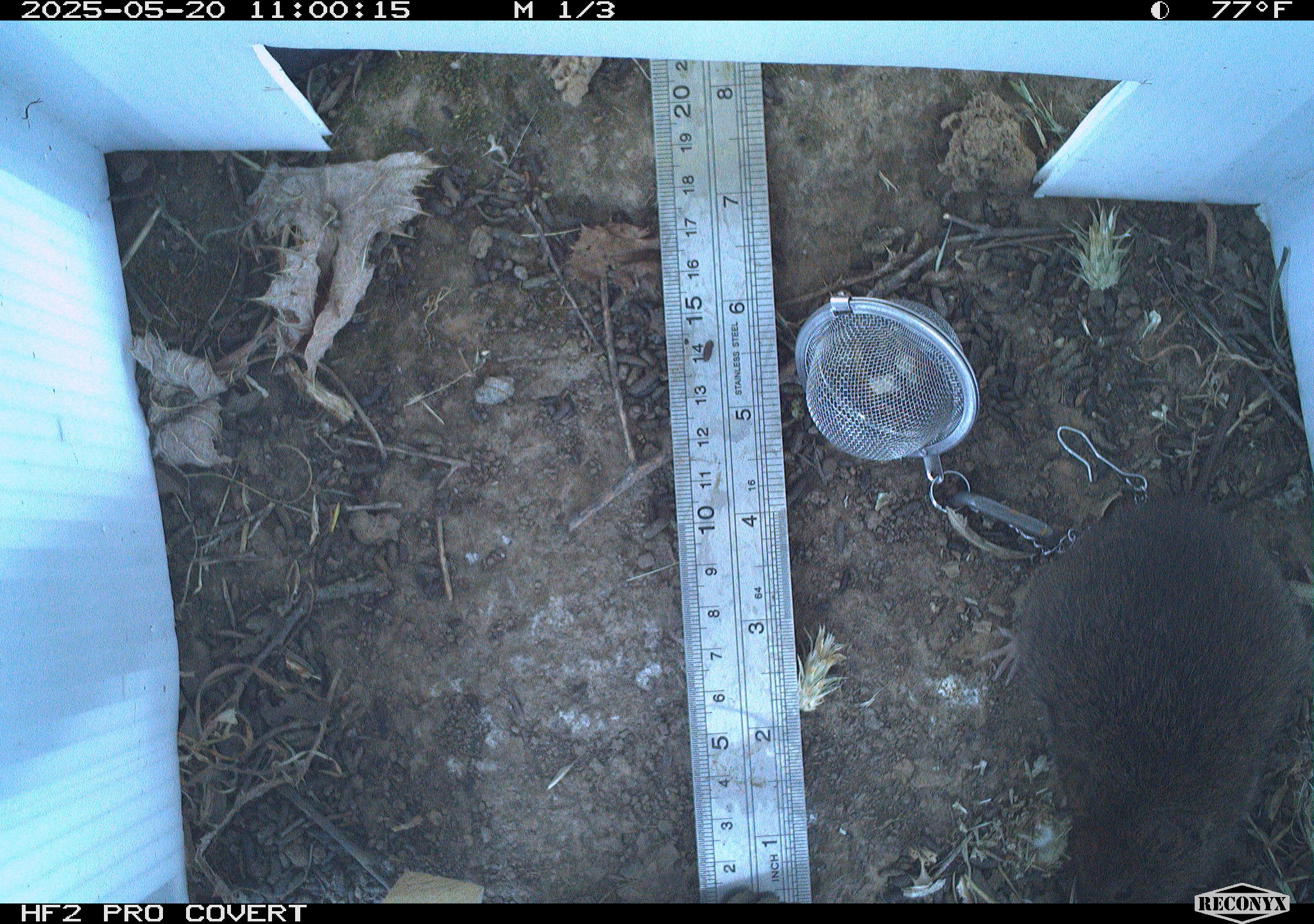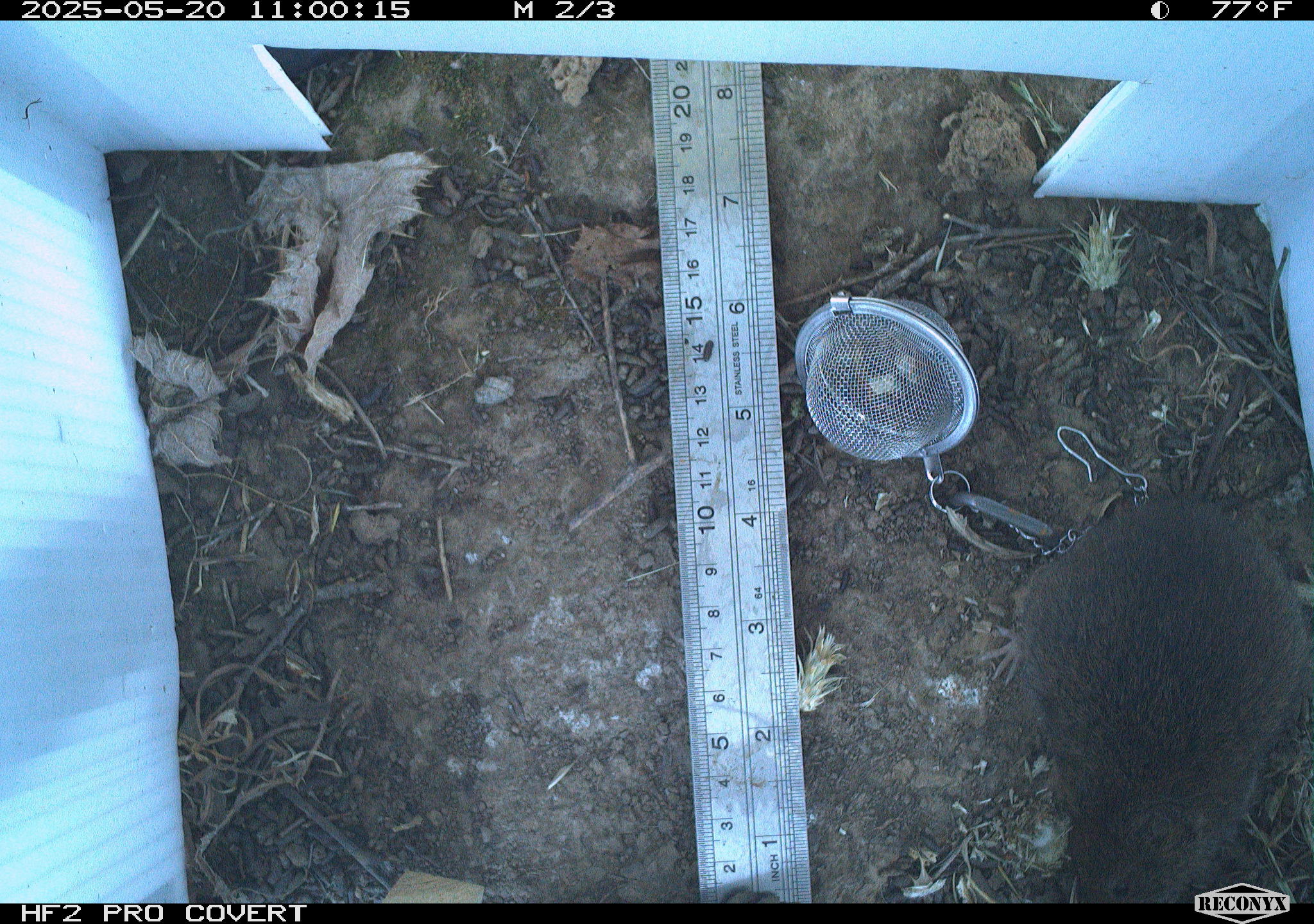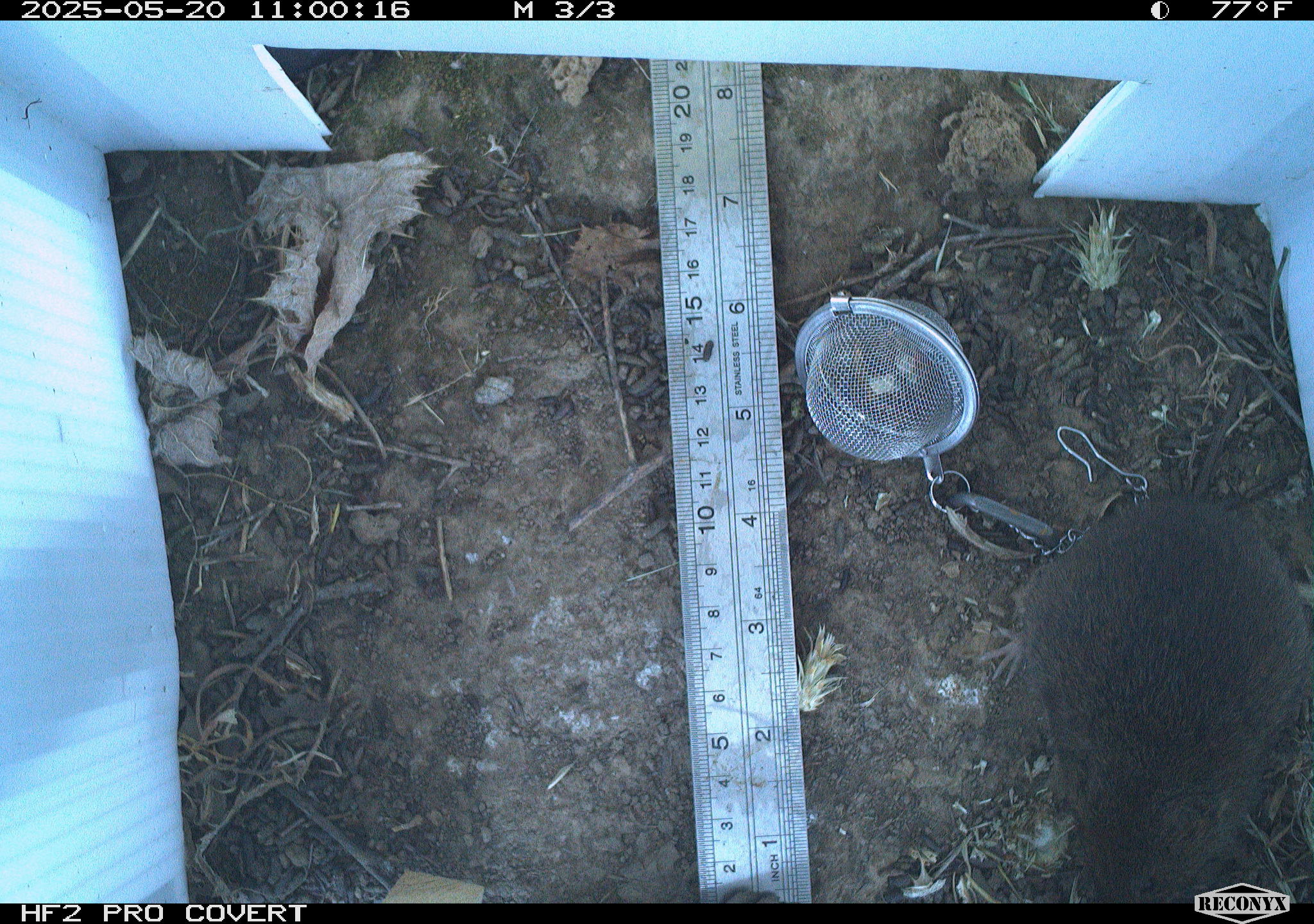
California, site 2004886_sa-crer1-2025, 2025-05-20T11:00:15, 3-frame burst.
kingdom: Animalia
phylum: Chordata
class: Mammalia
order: Rodentia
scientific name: Rodentia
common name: rodent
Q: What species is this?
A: Rodent (Rodentia).